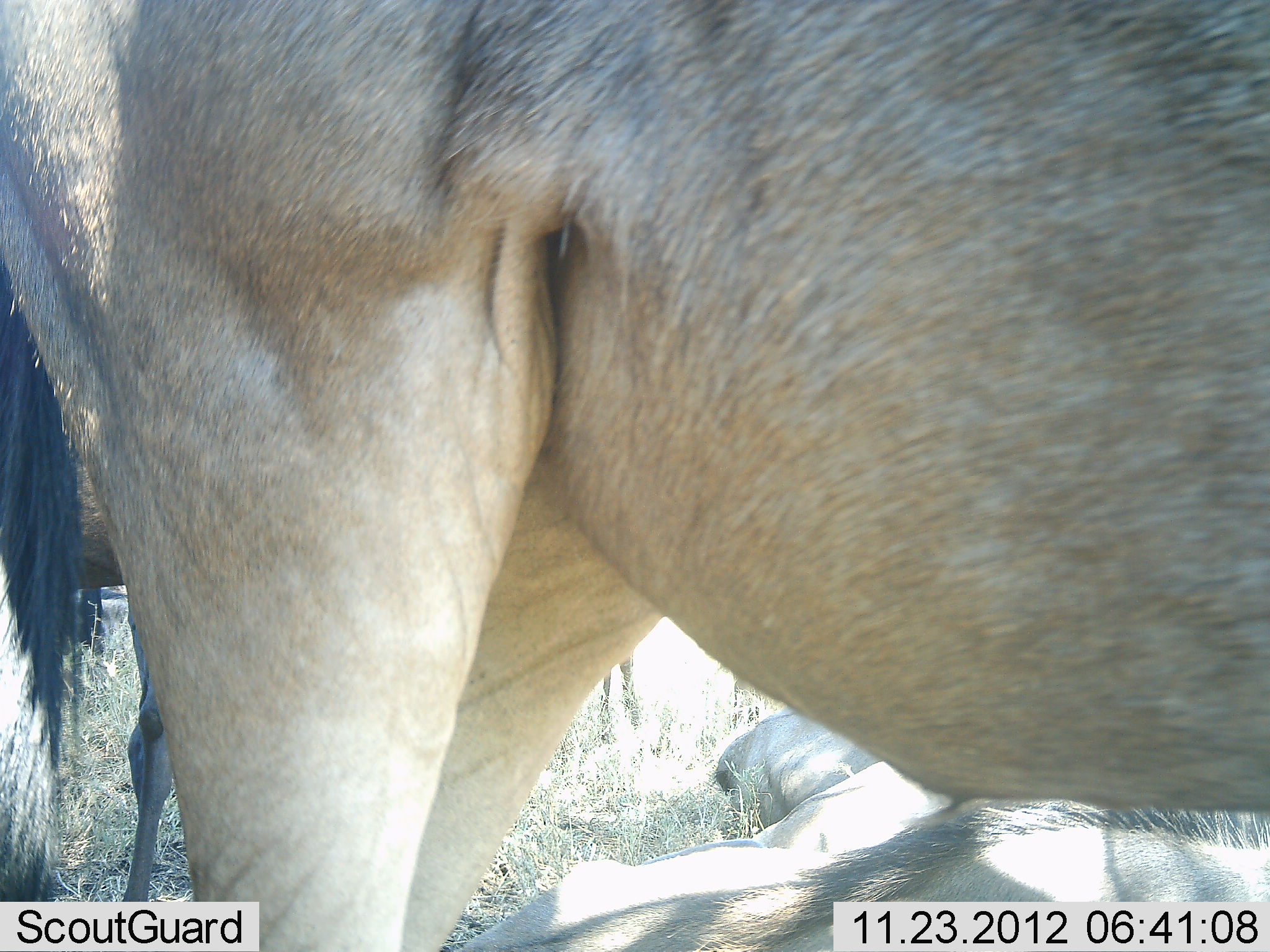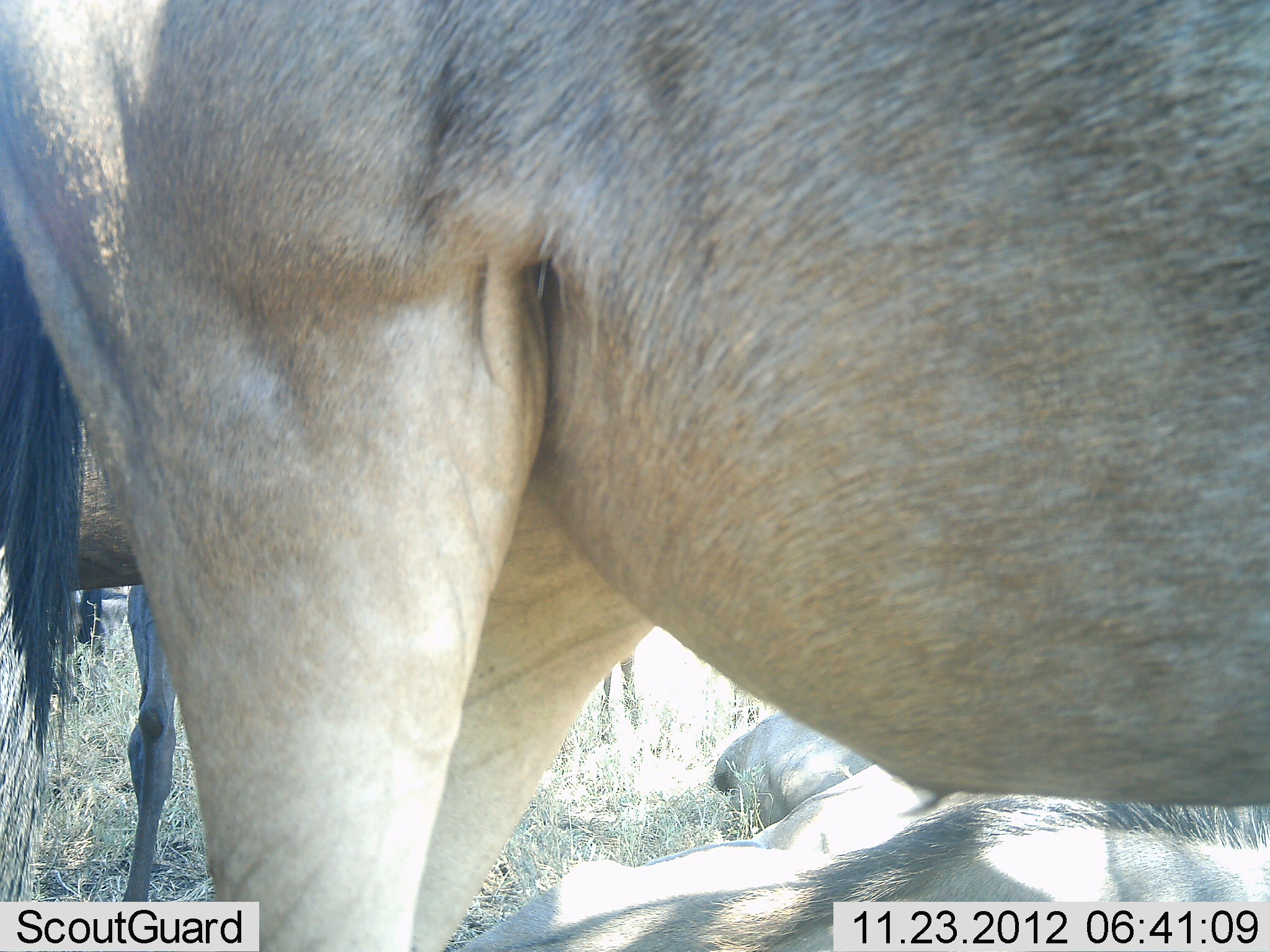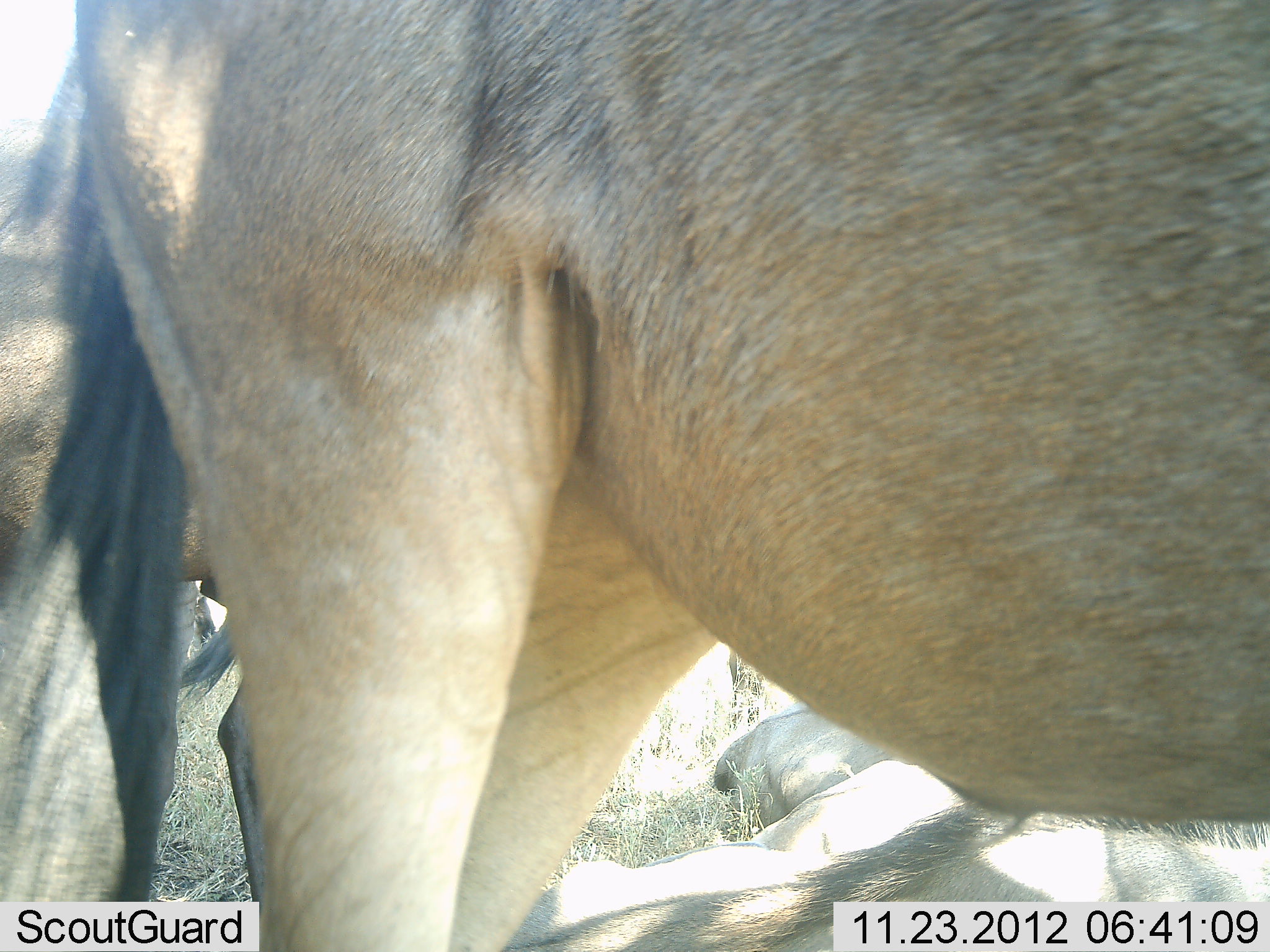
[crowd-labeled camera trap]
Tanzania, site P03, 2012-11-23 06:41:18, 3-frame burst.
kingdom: Animalia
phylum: Chordata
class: Mammalia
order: Artiodactyla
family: Bovidae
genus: Connochaetes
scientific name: Connochaetes taurinus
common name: blue wildebeest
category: wildebeest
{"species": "wildebeest (blue wildebeest) (Connochaetes taurinus)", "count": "3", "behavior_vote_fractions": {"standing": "100%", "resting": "70%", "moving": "0%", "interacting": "0%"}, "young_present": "0%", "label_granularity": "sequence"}